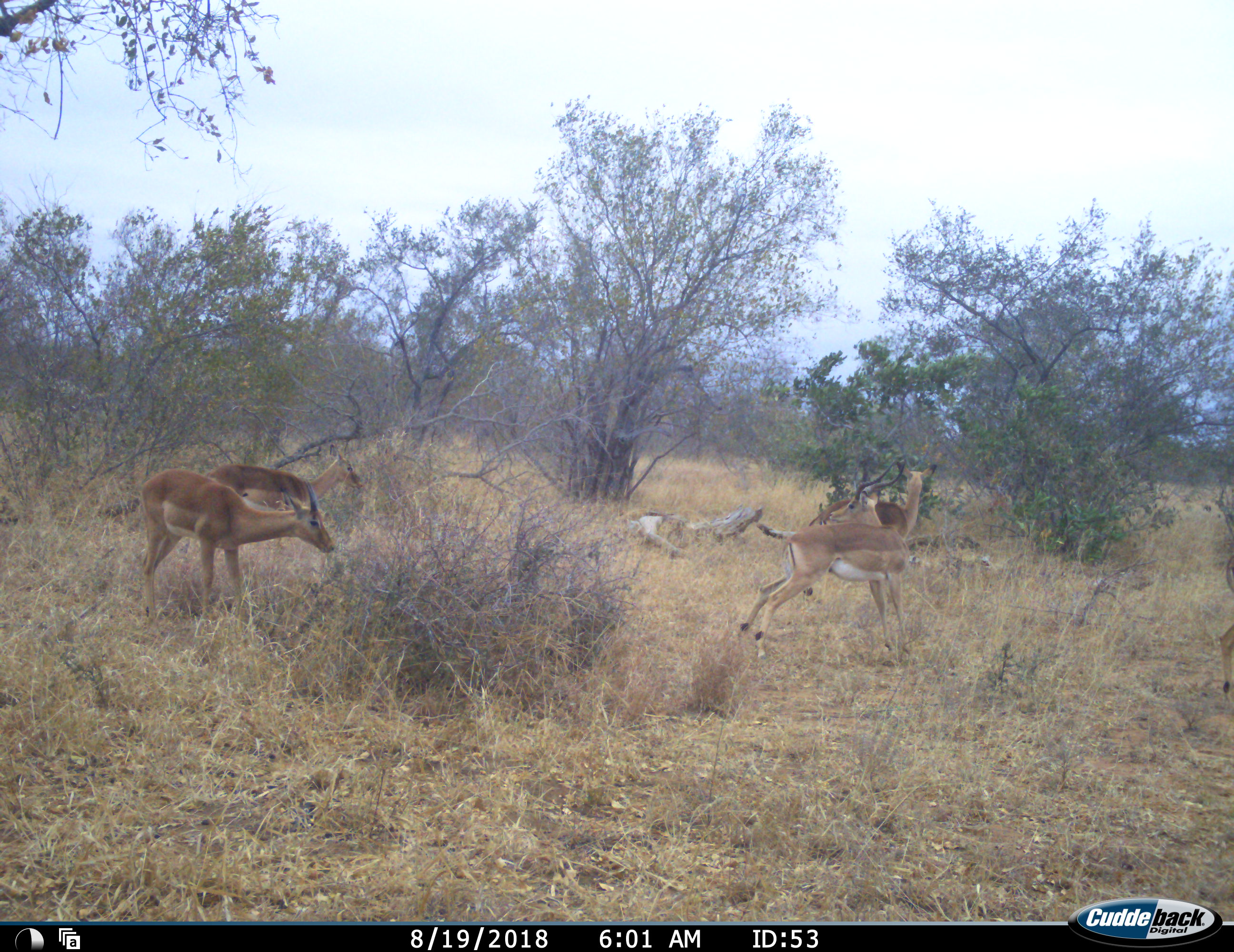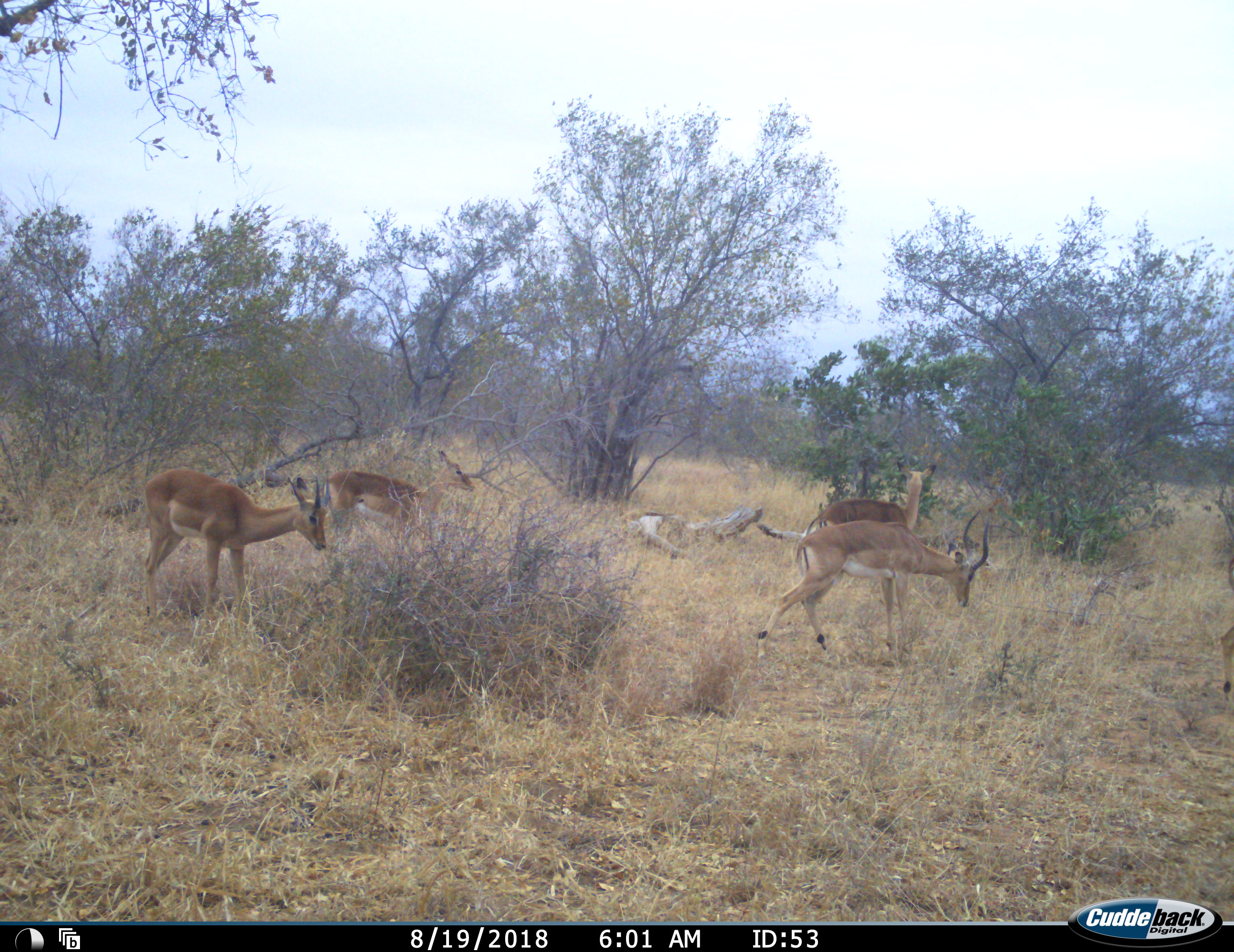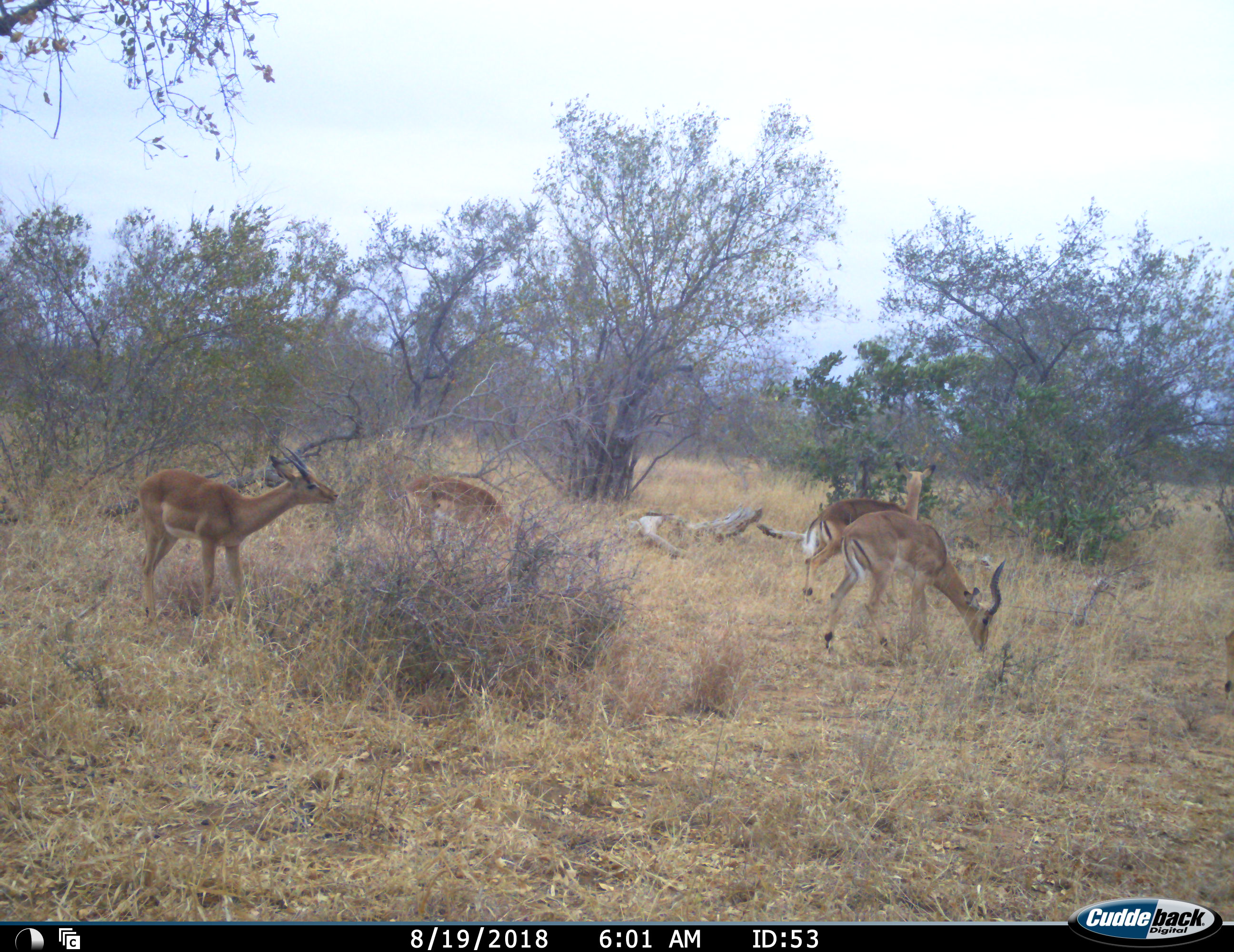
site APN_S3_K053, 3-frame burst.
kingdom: Animalia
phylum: Chordata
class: Mammalia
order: Artiodactyla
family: Bovidae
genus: Aepyceros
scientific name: Aepyceros melampus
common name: impala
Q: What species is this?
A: Impala (Aepyceros melampus).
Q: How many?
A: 4.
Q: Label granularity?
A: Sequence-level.